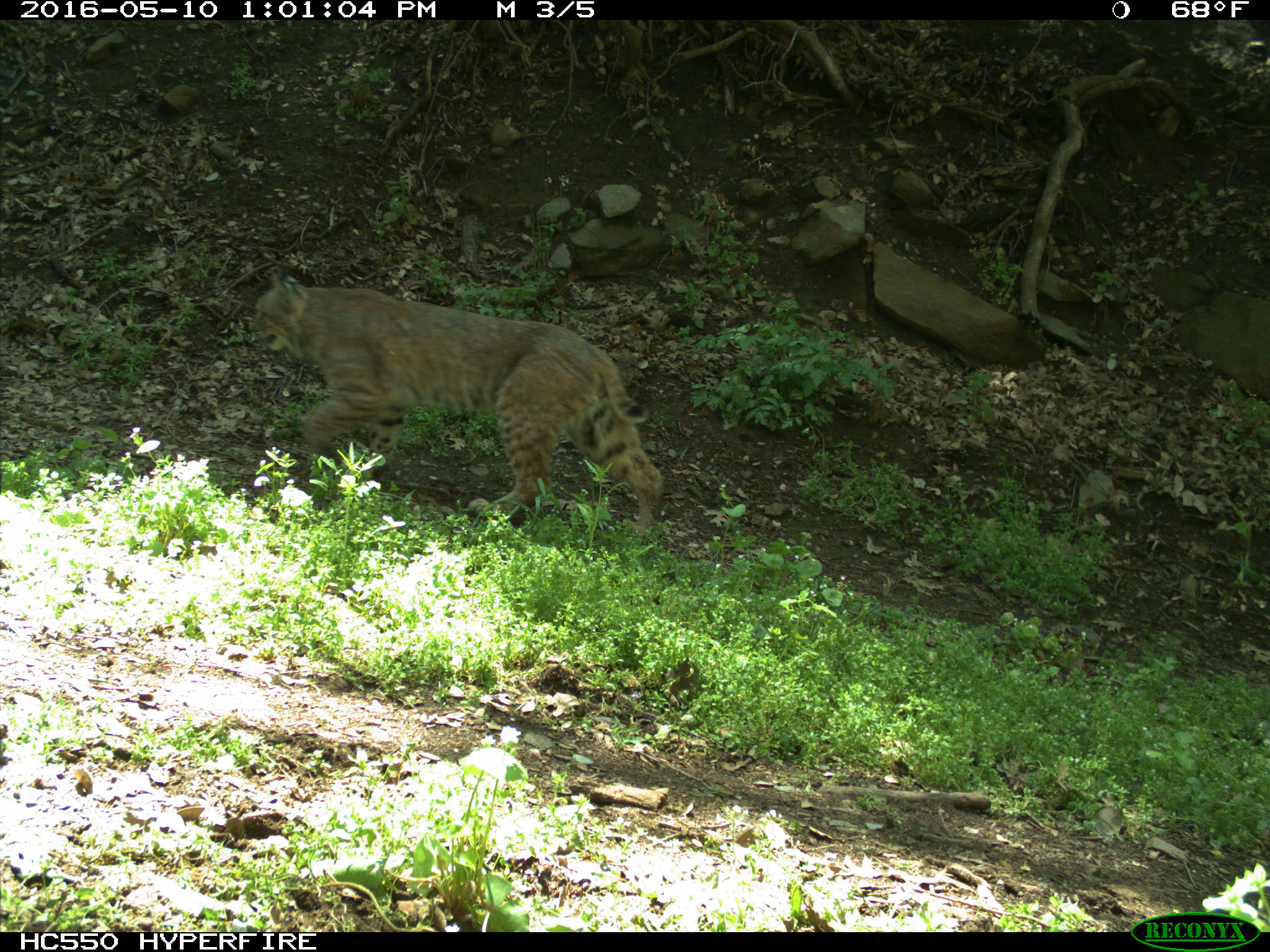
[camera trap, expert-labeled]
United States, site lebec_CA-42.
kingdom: Animalia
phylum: Chordata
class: Mammalia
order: Carnivora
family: Felidae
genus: Lynx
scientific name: Lynx rufus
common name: bobcat